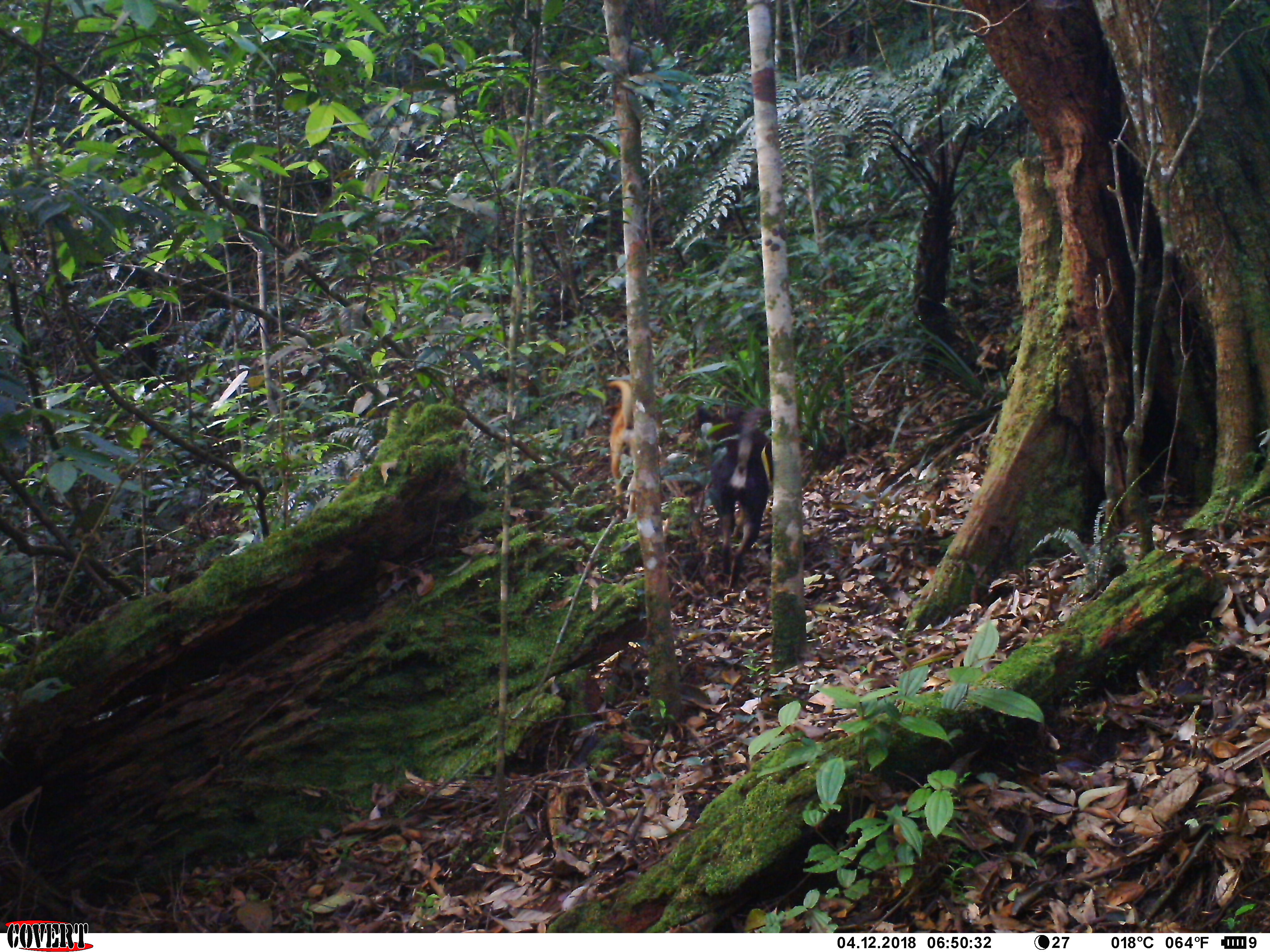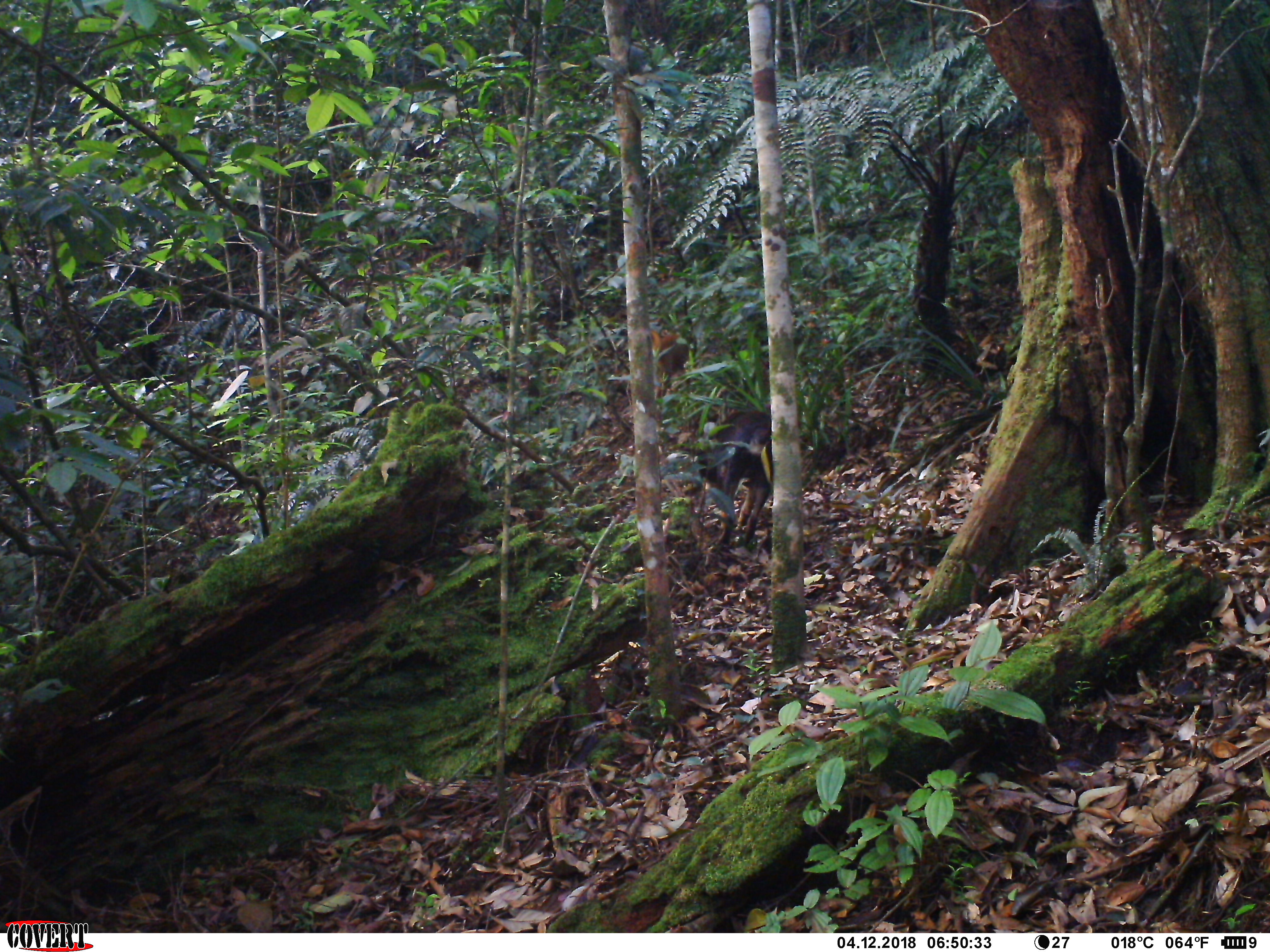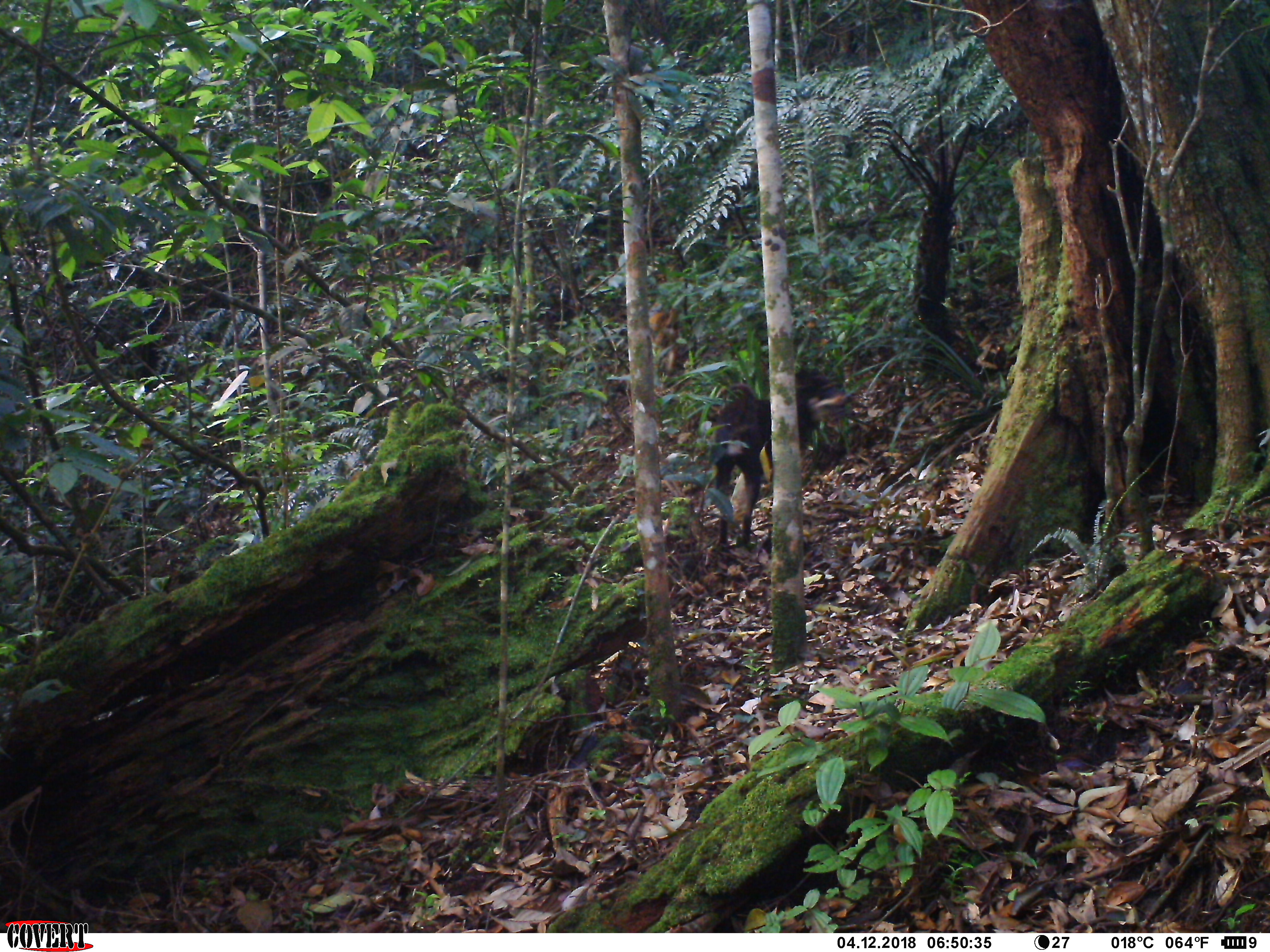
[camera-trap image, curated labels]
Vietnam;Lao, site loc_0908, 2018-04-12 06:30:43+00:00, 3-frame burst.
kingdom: Animalia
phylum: Chordata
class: Mammalia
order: Carnivora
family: Canidae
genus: Canis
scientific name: Canis familiaris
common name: domestic dog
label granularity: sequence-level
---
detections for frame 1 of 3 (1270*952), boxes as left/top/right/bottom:
domestic dog: 693/403/771/592; 608/378/632/518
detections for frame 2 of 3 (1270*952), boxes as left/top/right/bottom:
domestic dog: 686/410/774/550; 651/331/688/423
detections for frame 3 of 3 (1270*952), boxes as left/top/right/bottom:
domestic dog: 712/371/851/553; 649/301/686/387